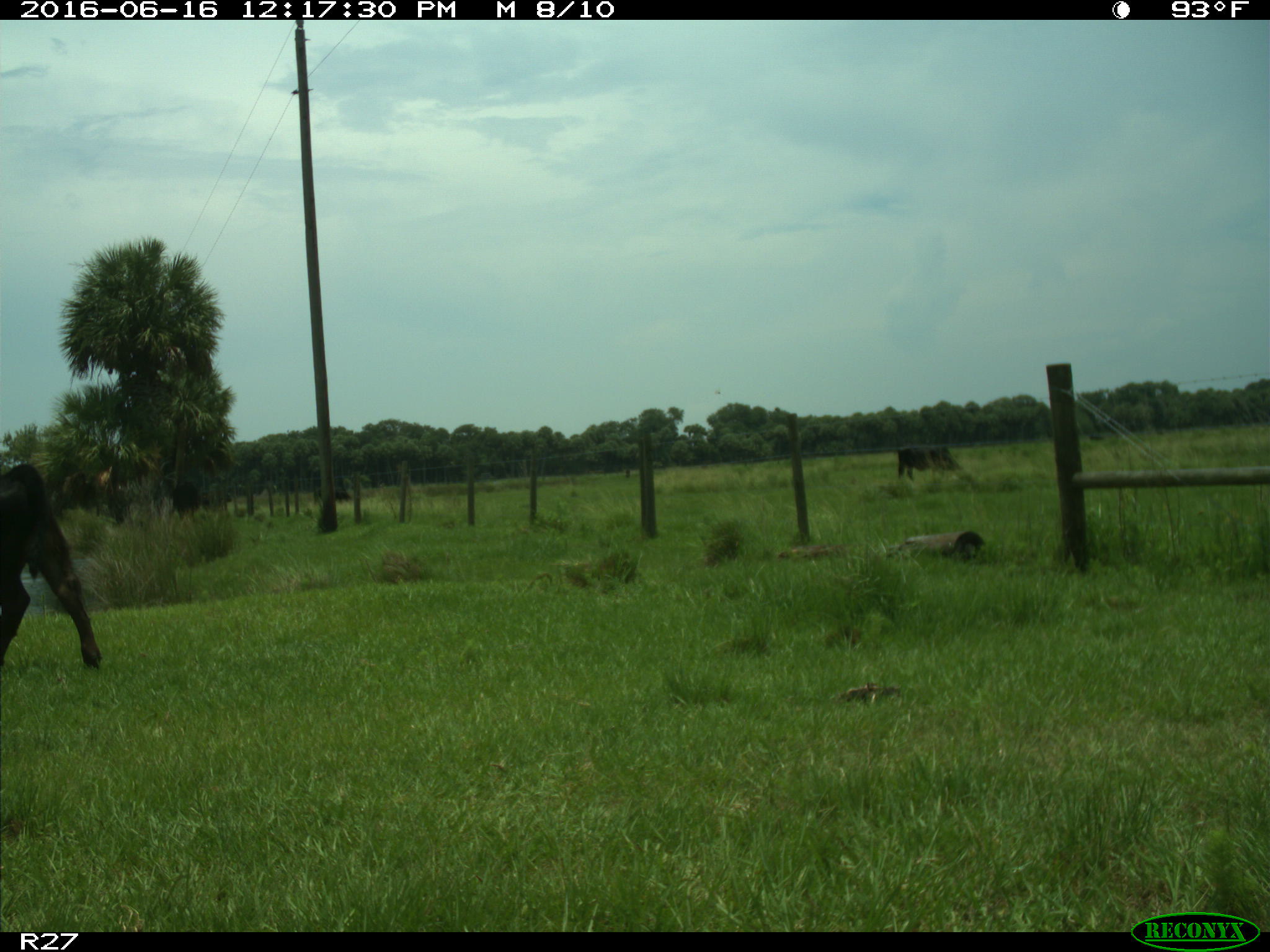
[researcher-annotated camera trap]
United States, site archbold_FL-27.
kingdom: Animalia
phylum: Chordata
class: Mammalia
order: Artiodactyla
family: Bovidae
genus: Bos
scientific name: Bos taurus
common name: domestic cow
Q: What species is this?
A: Bos taurus (domestic cow).